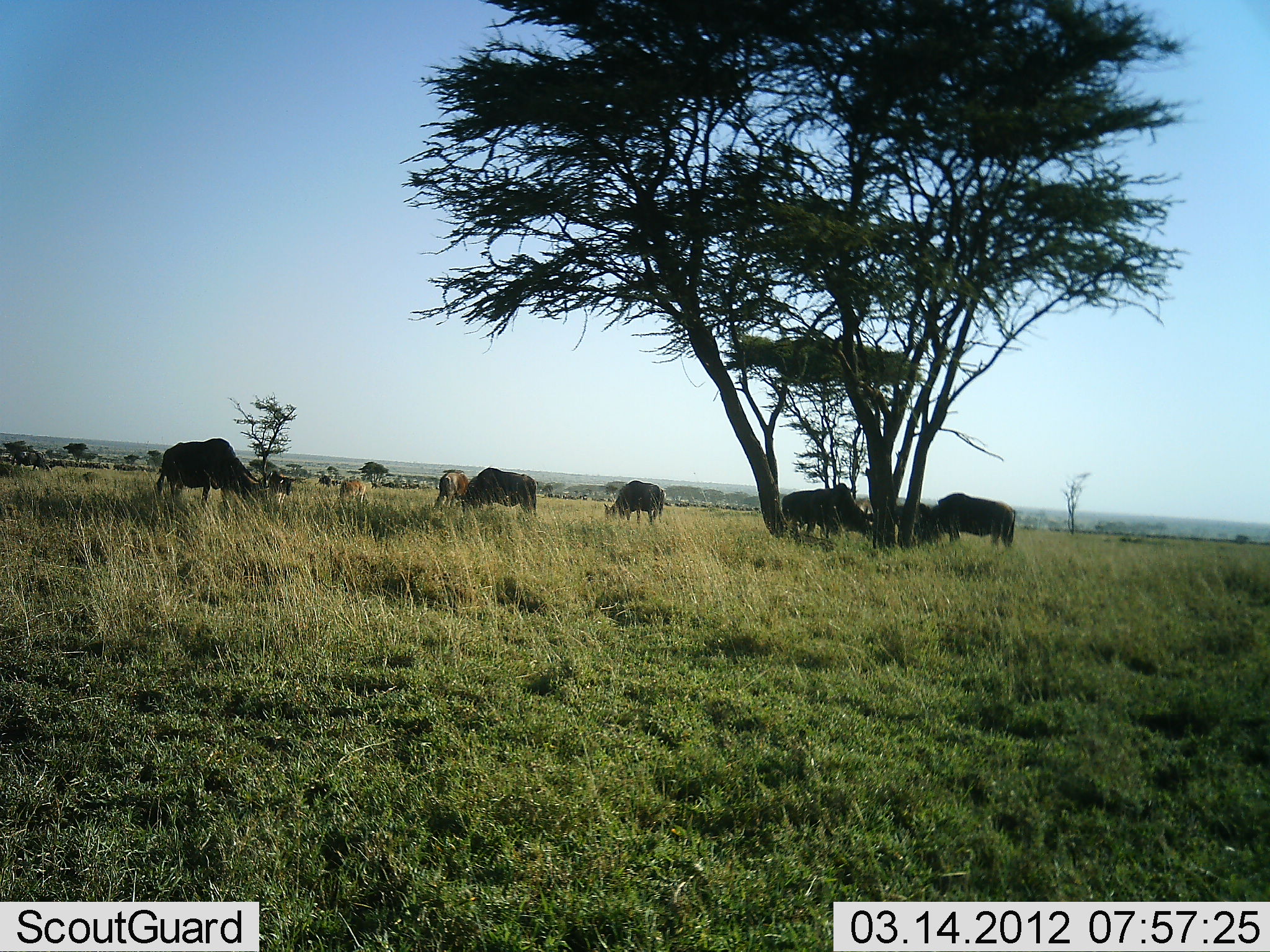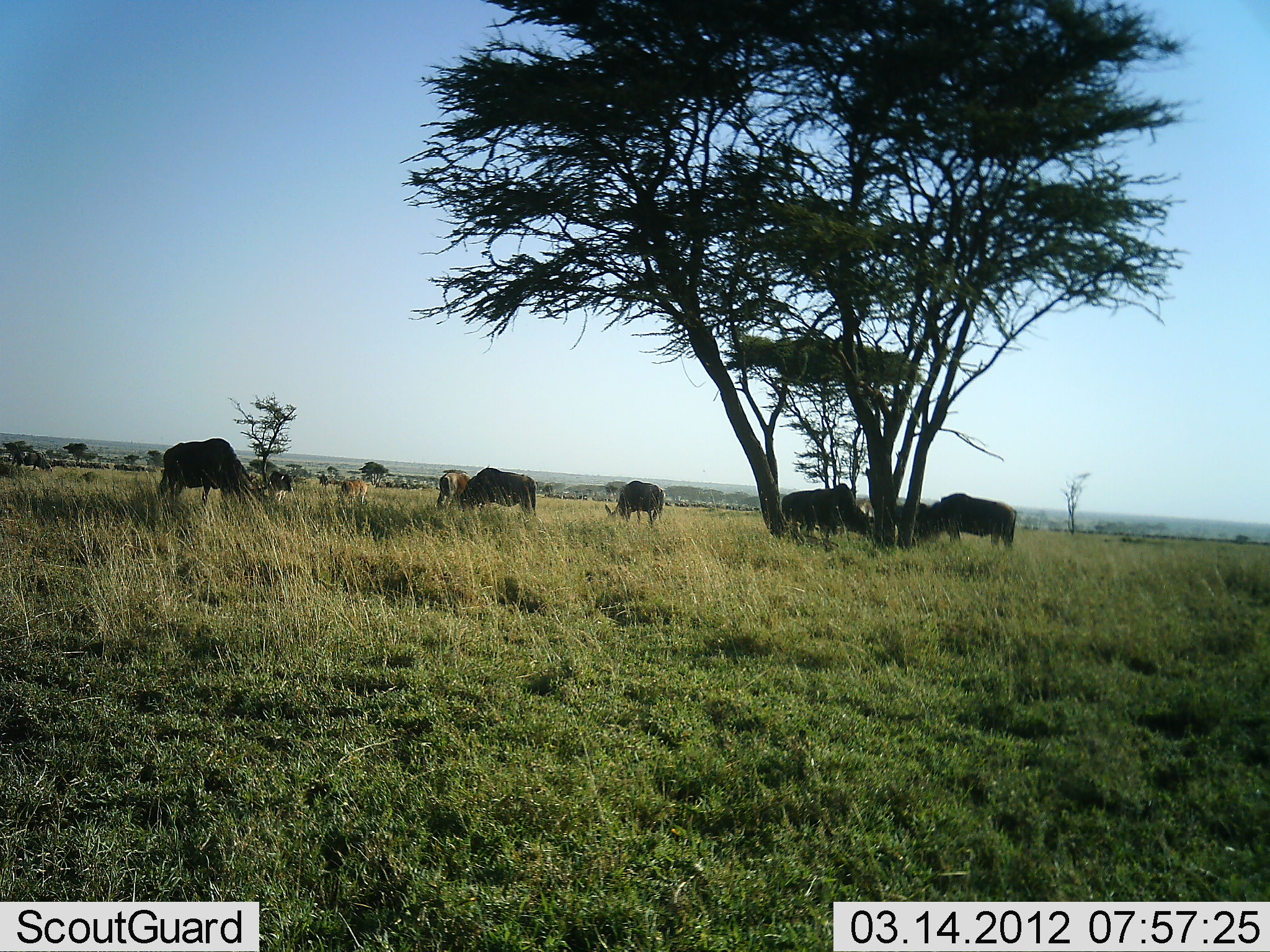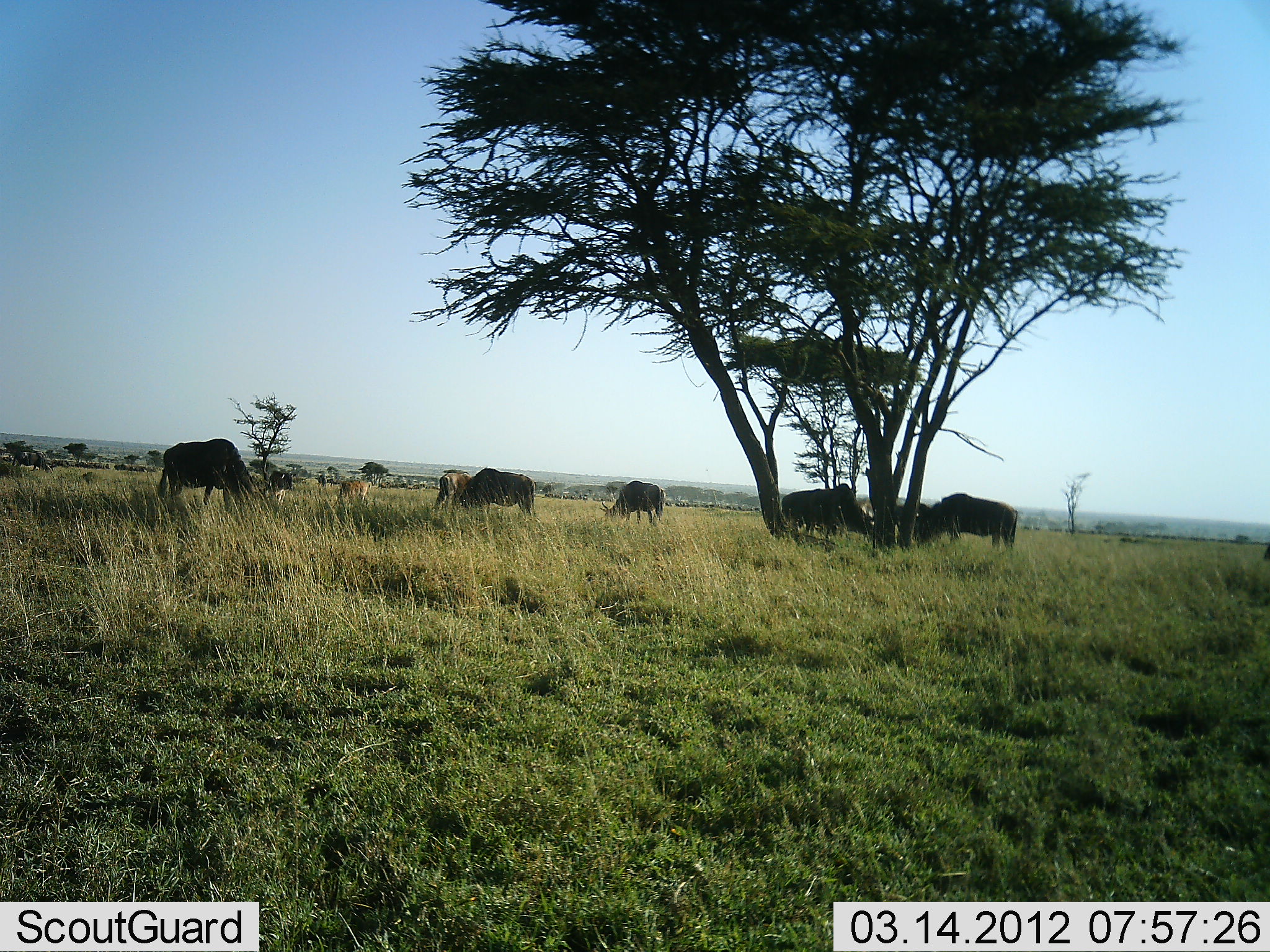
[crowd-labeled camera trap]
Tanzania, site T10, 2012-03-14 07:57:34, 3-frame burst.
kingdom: Animalia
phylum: Chordata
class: Mammalia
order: Artiodactyla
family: Bovidae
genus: Connochaetes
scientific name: Connochaetes taurinus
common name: blue wildebeest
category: wildebeest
Wildebeest (blue wildebeest) (Connochaetes taurinus), count 8. Behavior (volunteer vote fractions): standing 12%, resting 0%, moving 0%, interacting 0%. Young present (vote fraction): 31%. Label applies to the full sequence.